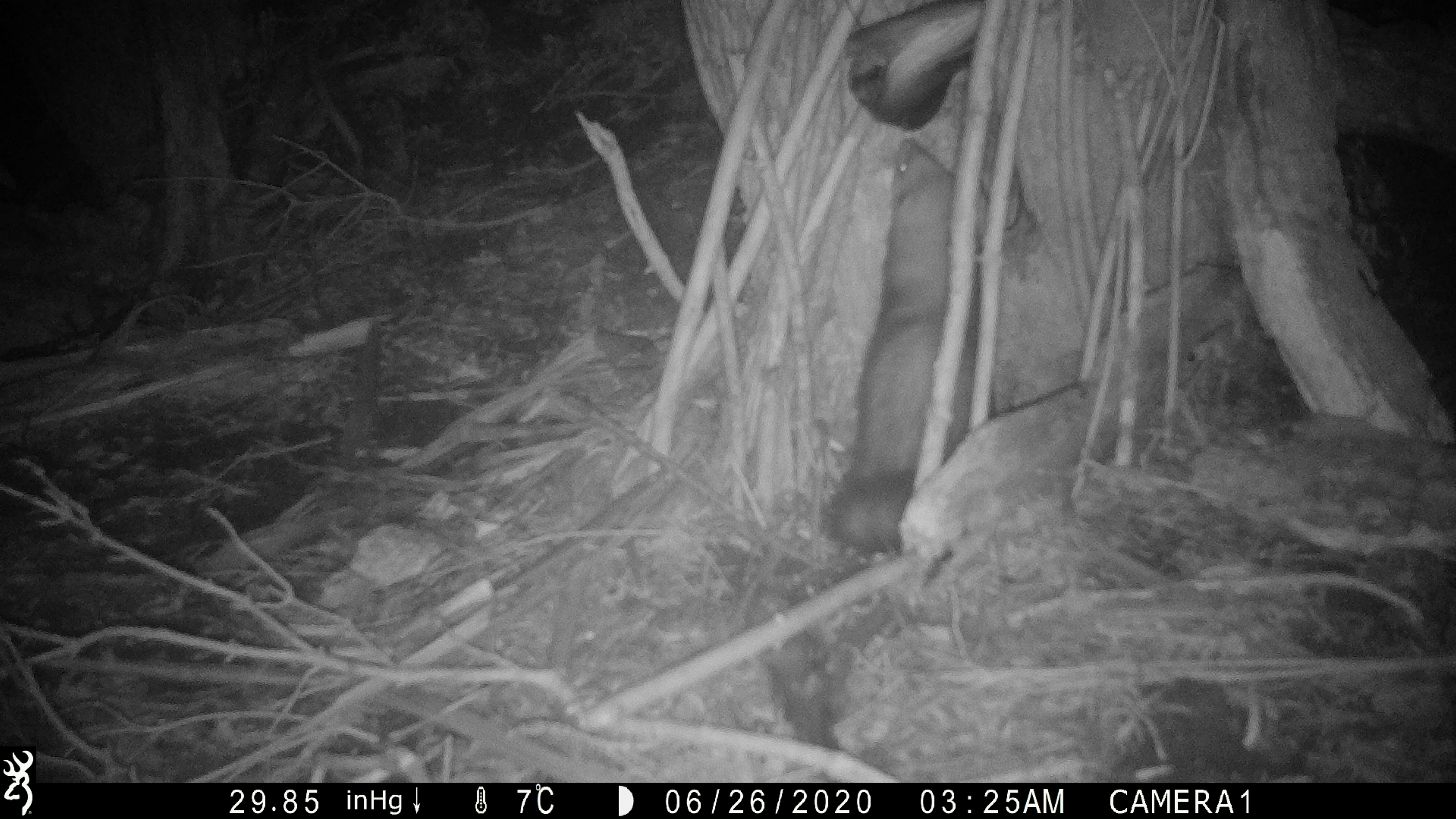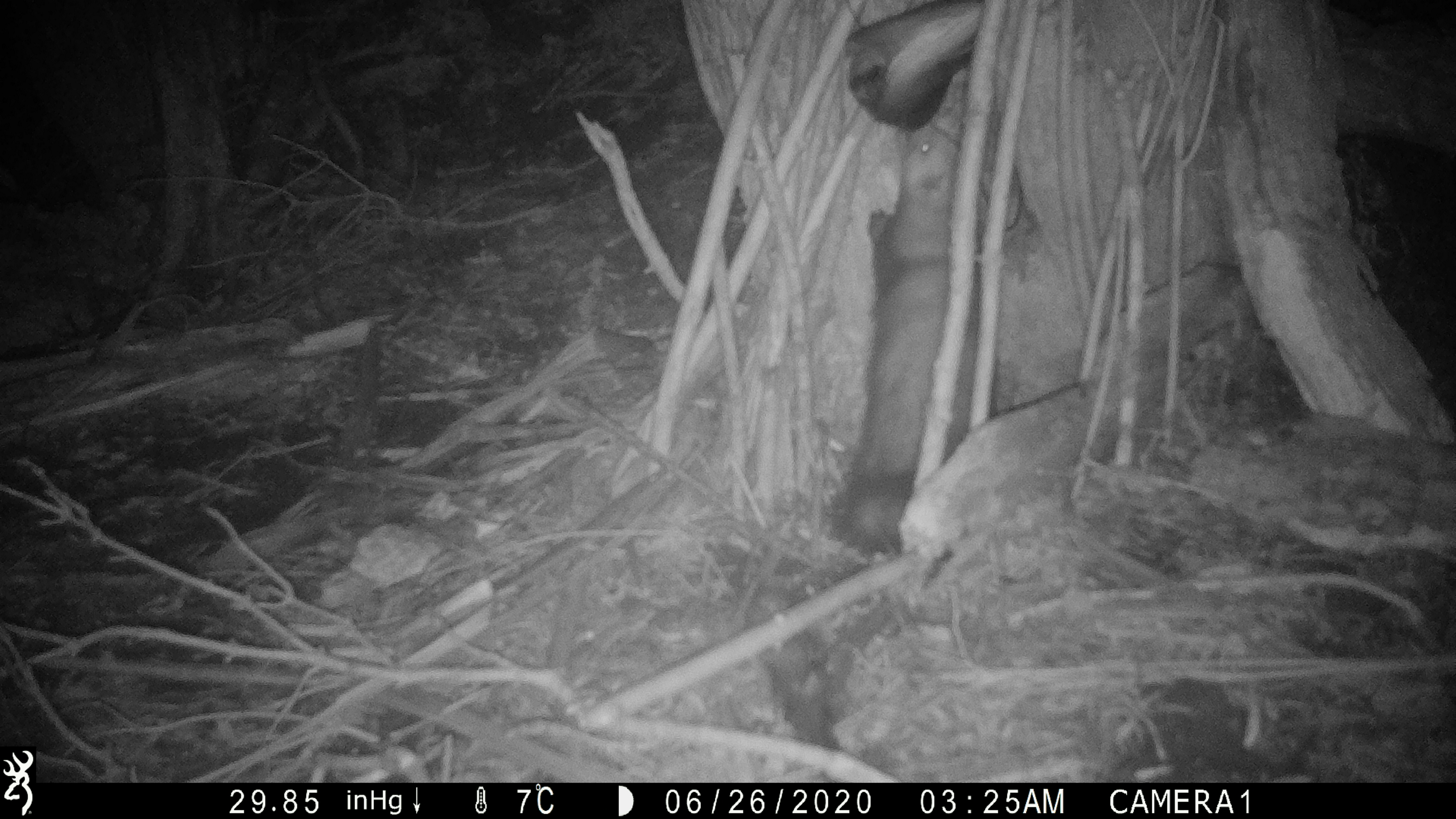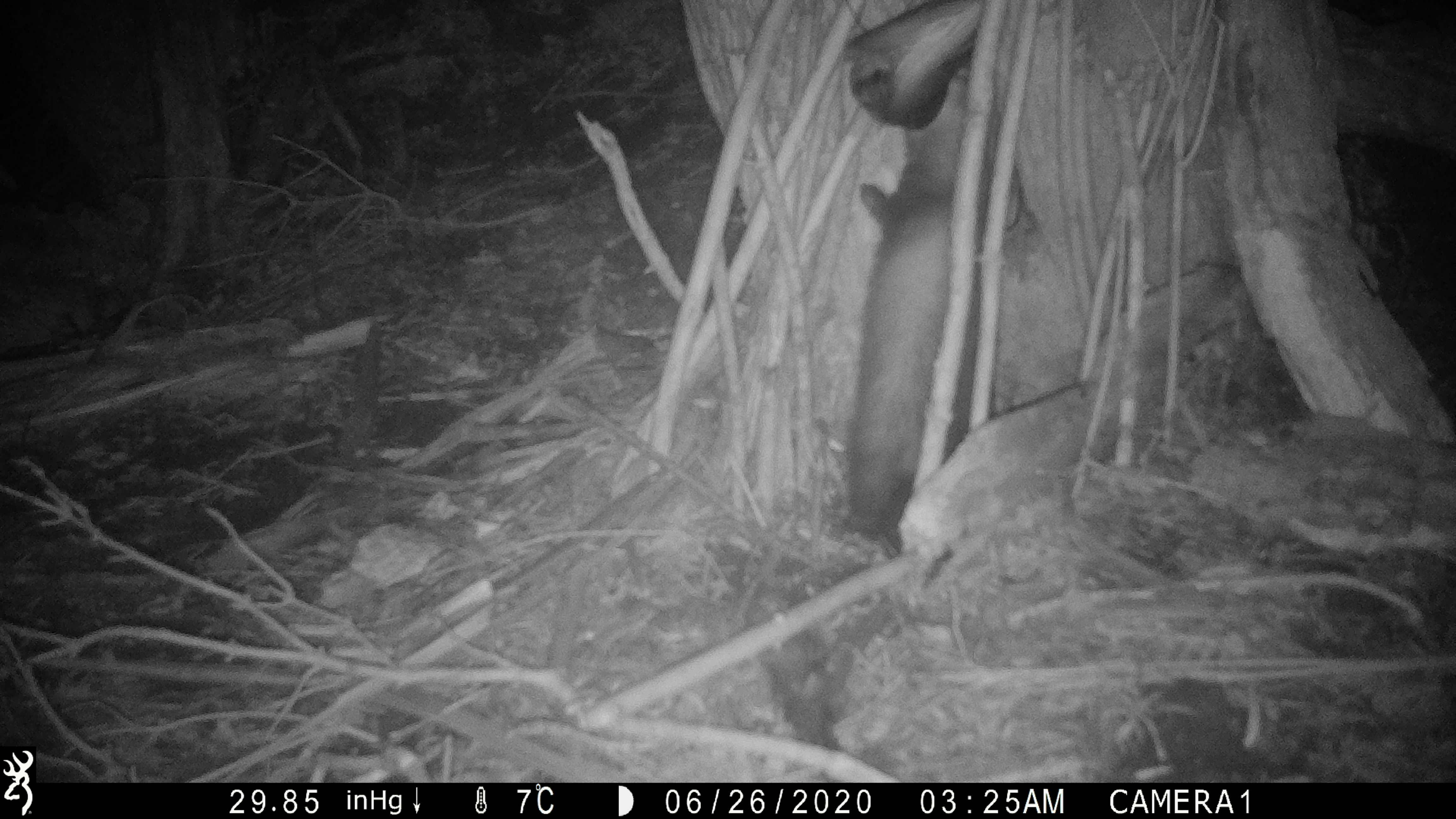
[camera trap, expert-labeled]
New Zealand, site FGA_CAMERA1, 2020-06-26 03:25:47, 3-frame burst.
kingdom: Animalia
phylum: Chordata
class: Mammalia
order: Carnivora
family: Mustelidae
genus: Mustela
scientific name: Mustela furo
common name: ferret